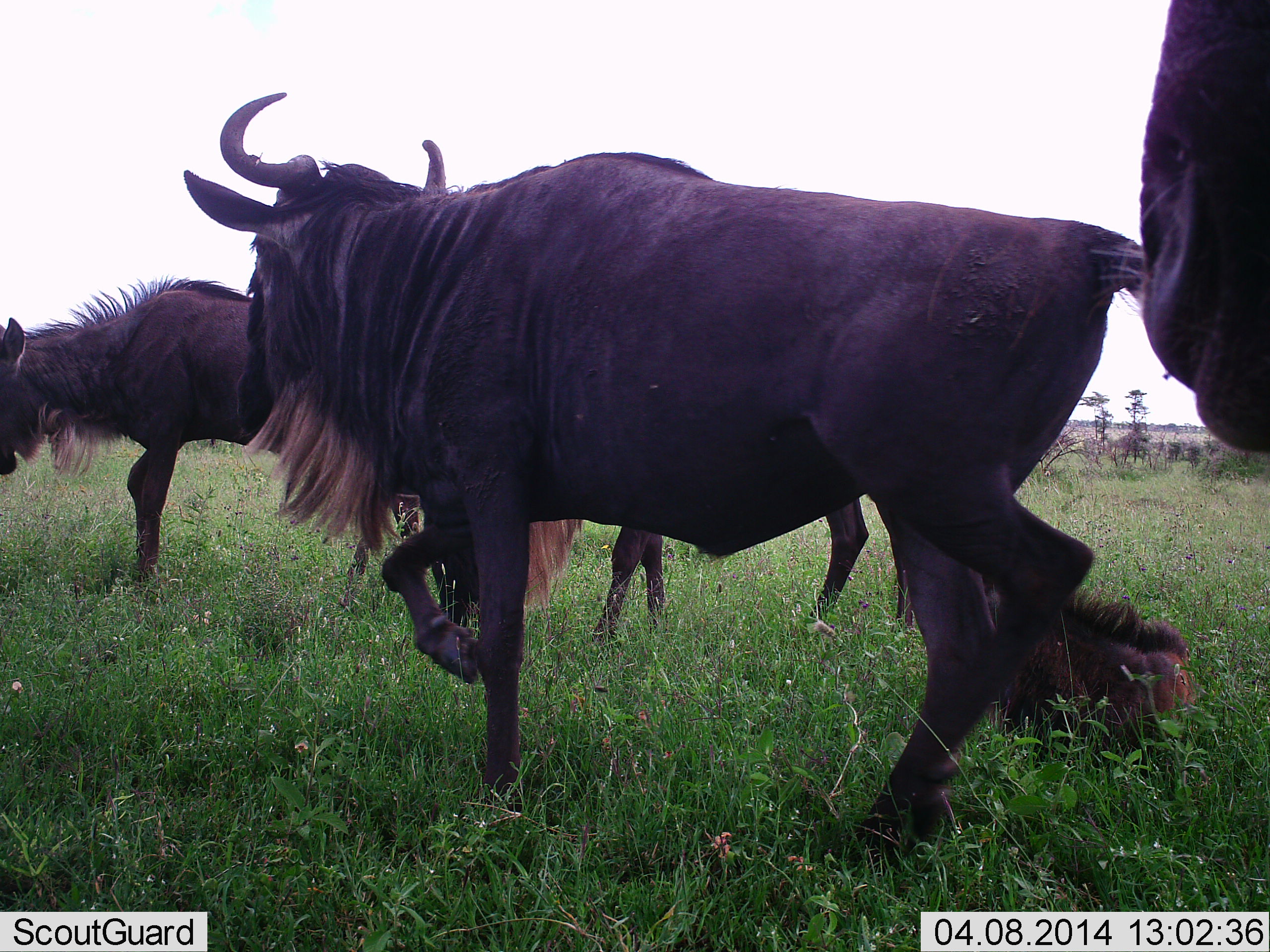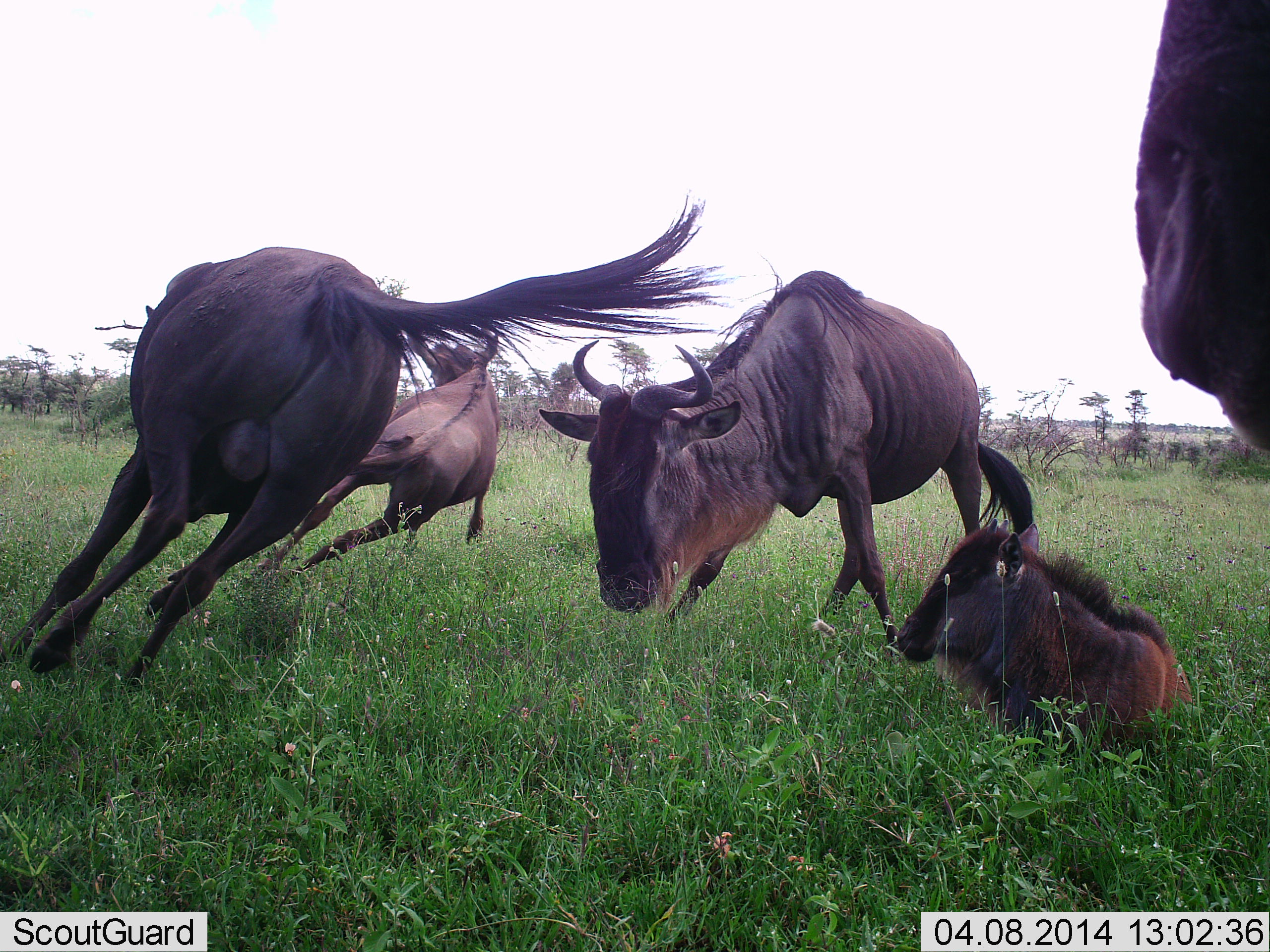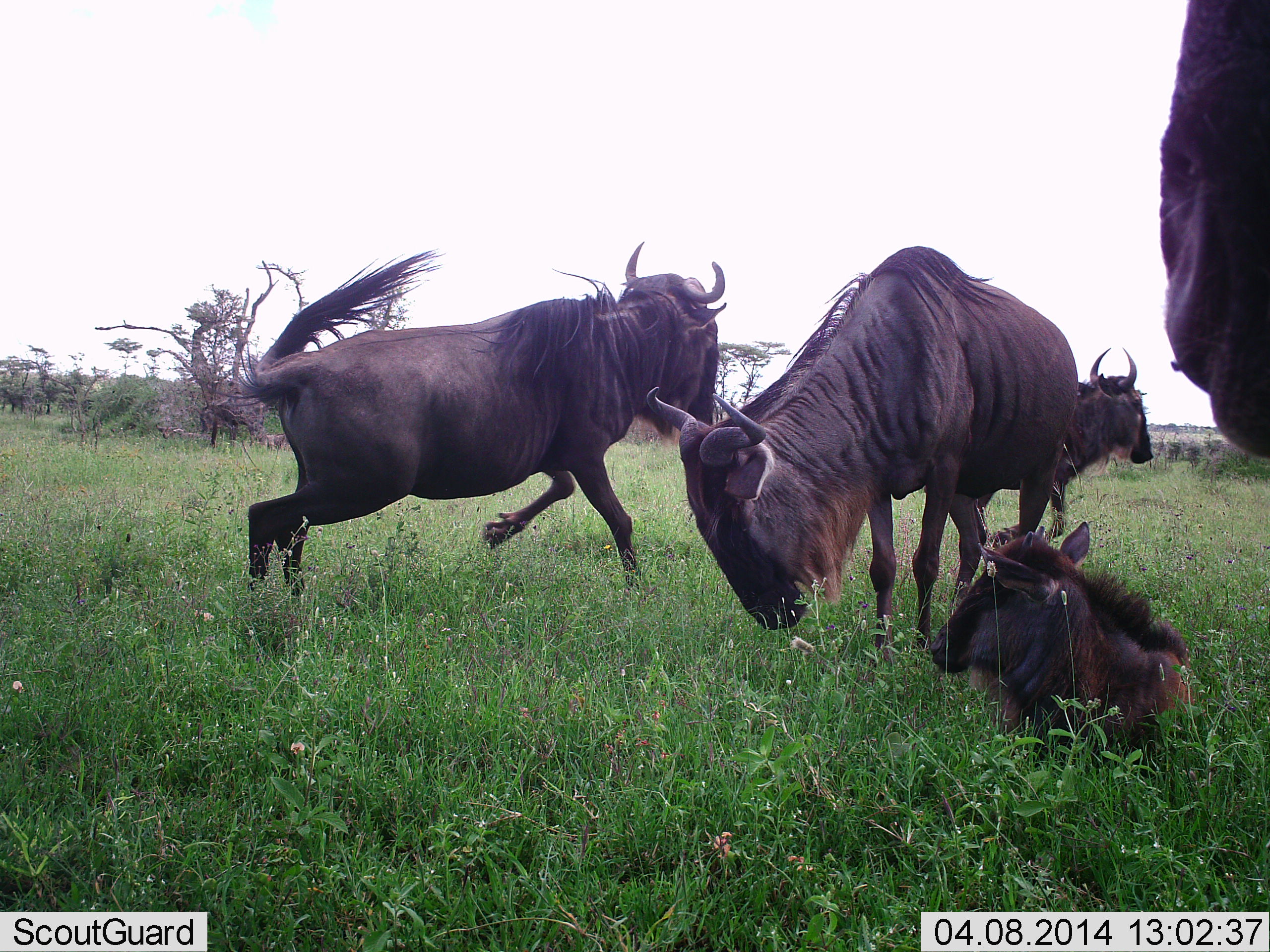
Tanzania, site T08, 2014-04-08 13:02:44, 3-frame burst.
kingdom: Animalia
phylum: Chordata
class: Mammalia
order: Artiodactyla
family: Bovidae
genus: Connochaetes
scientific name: Connochaetes taurinus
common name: blue wildebeest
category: wildebeest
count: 5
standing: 20%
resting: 80%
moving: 90%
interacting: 80%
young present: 80%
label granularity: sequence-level